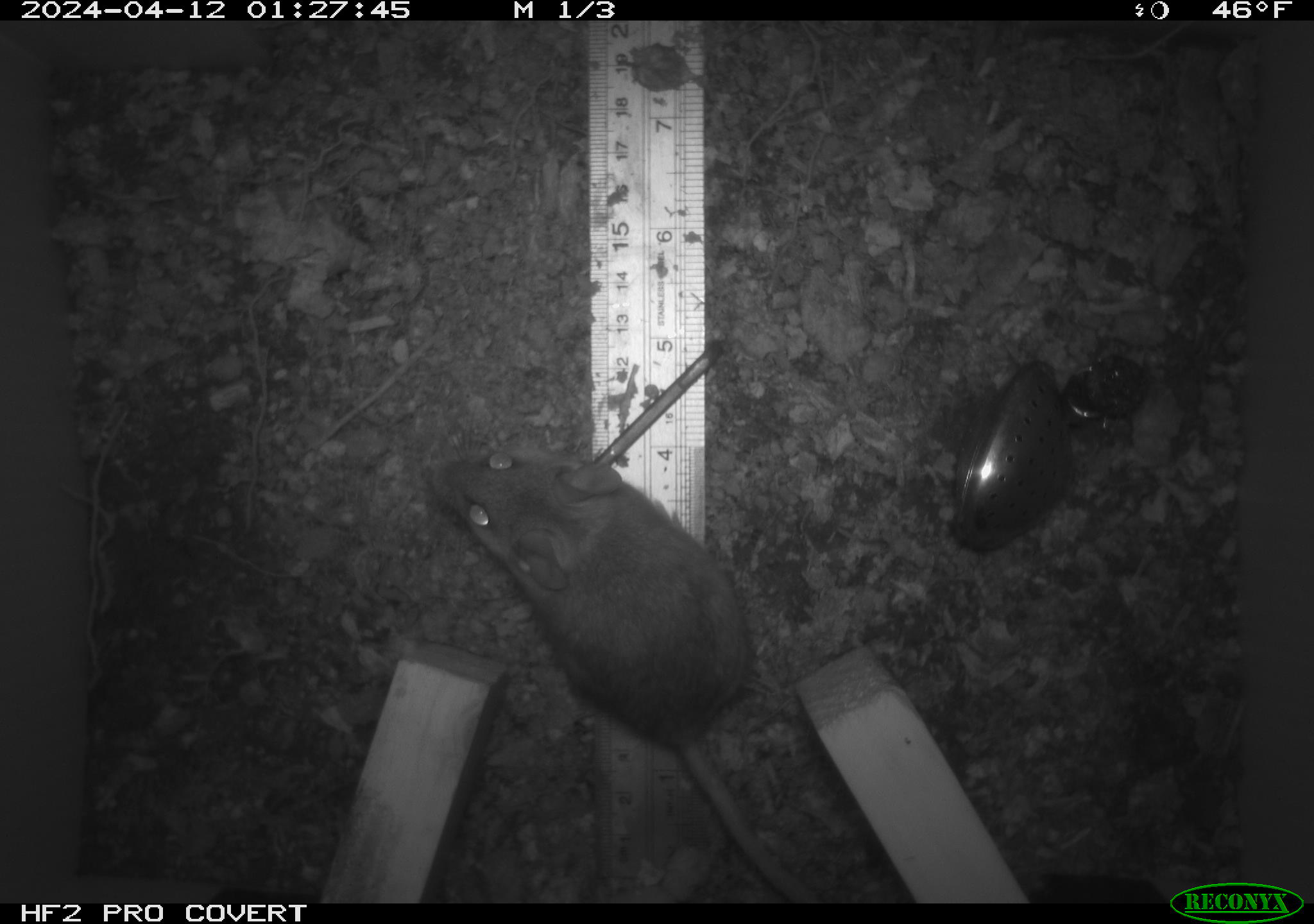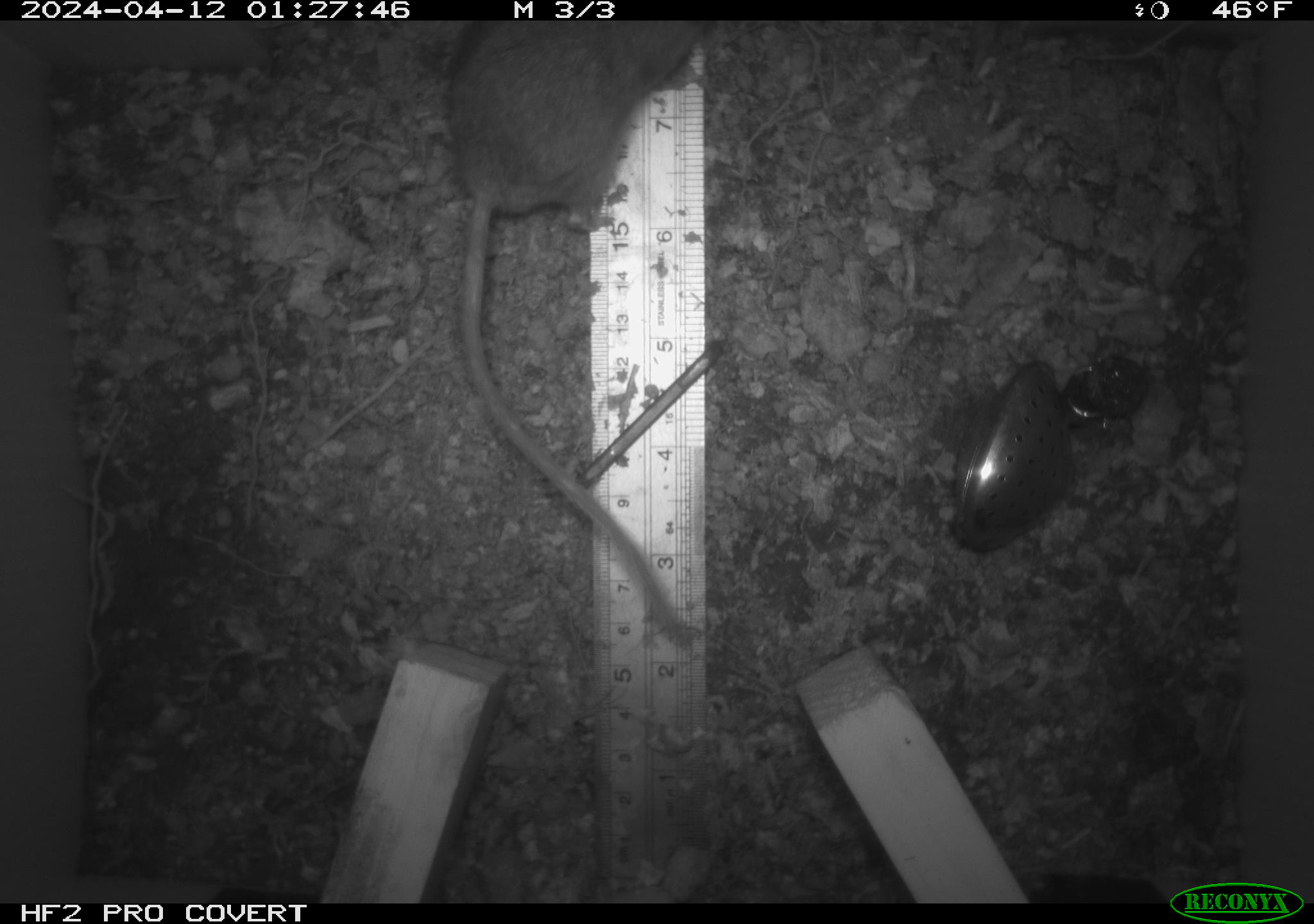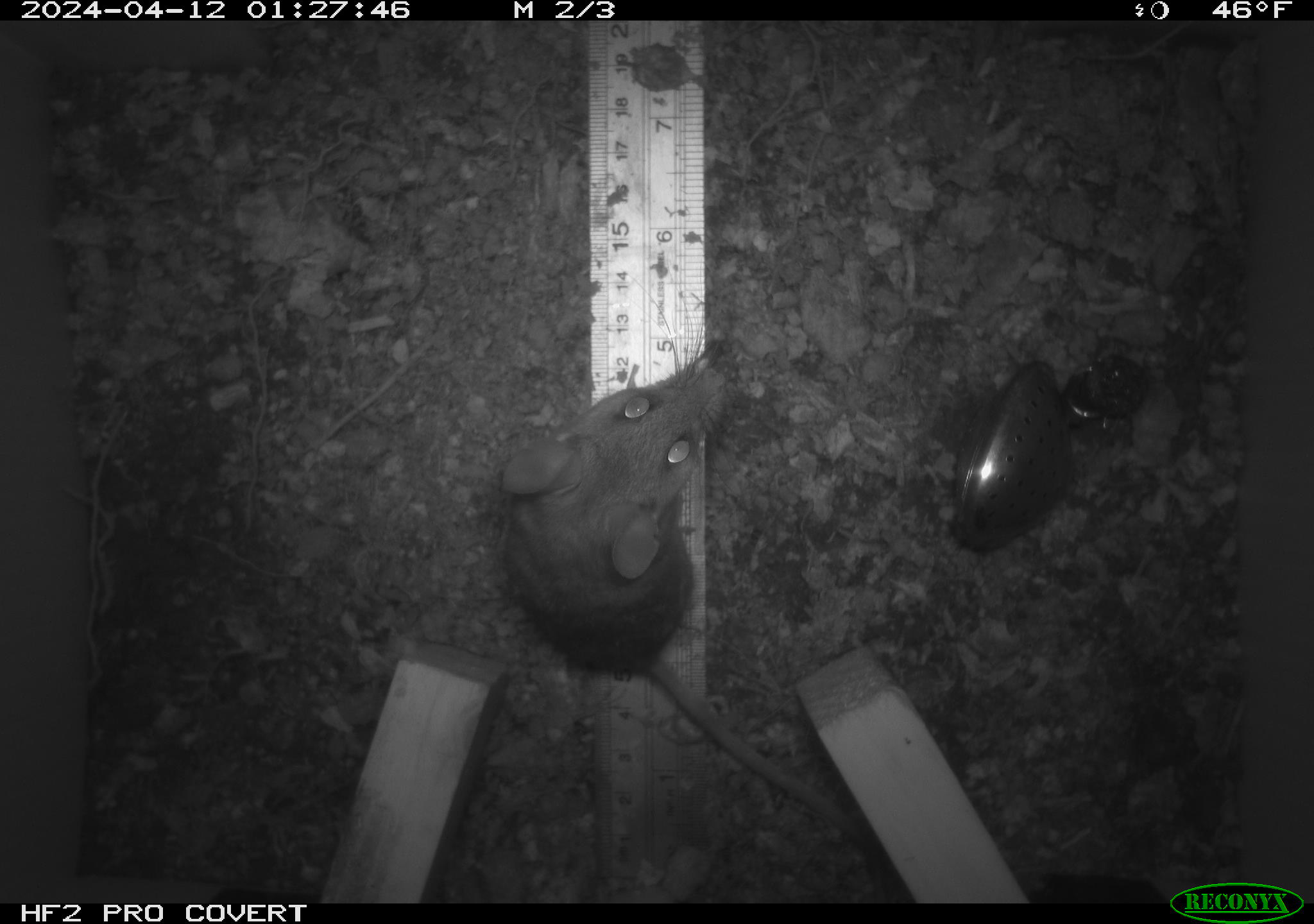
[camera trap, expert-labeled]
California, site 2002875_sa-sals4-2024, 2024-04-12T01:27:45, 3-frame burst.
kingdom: Animalia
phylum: Chordata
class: Mammalia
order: Rodentia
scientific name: Rodentia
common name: rodent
Rodent (Rodentia).